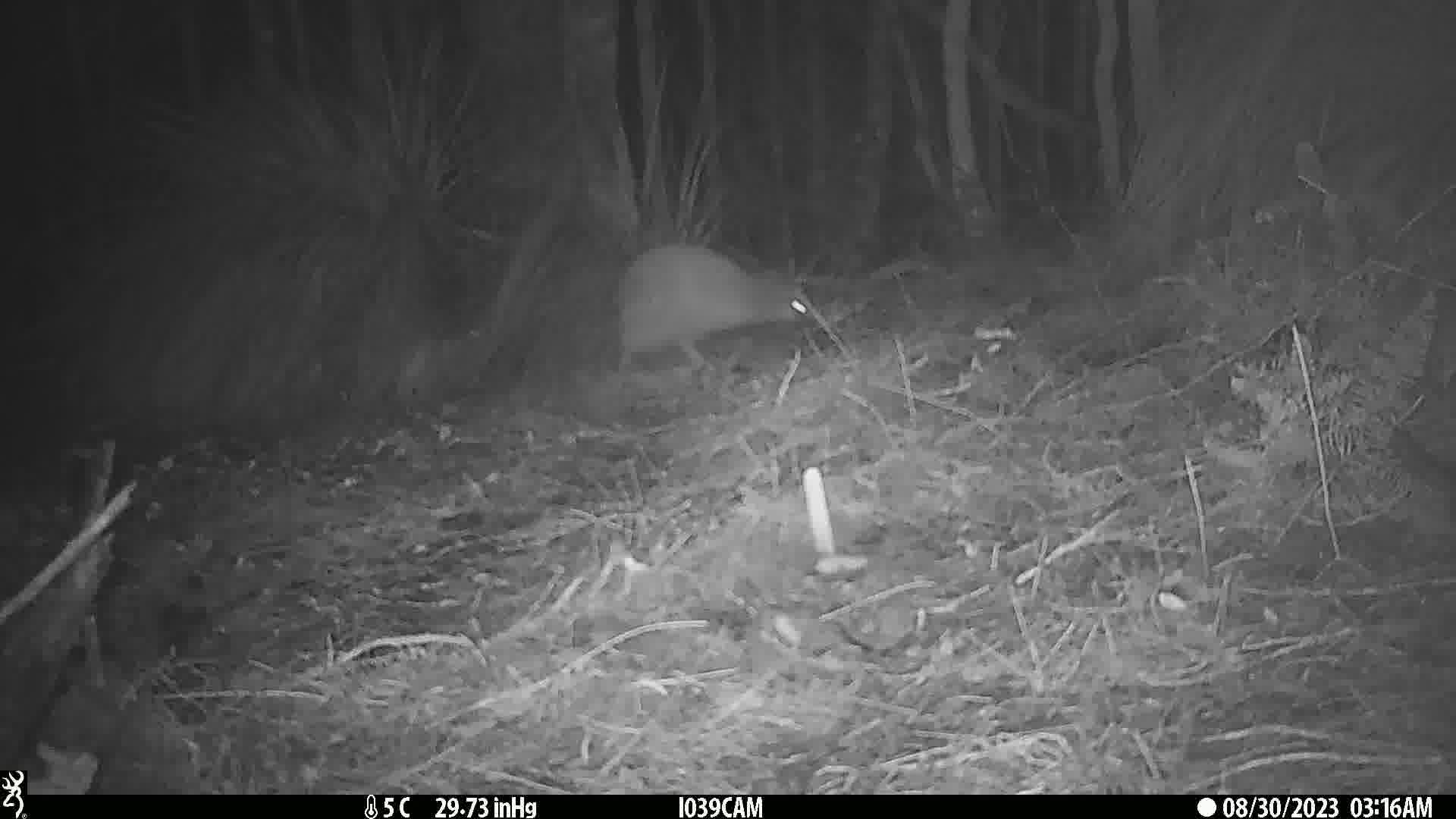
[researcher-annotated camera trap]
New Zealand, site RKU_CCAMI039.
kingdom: Animalia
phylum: Chordata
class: Aves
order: Apterygiformes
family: Apterygidae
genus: Apteryx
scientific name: Apteryx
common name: kiwi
Kiwi (Apteryx).